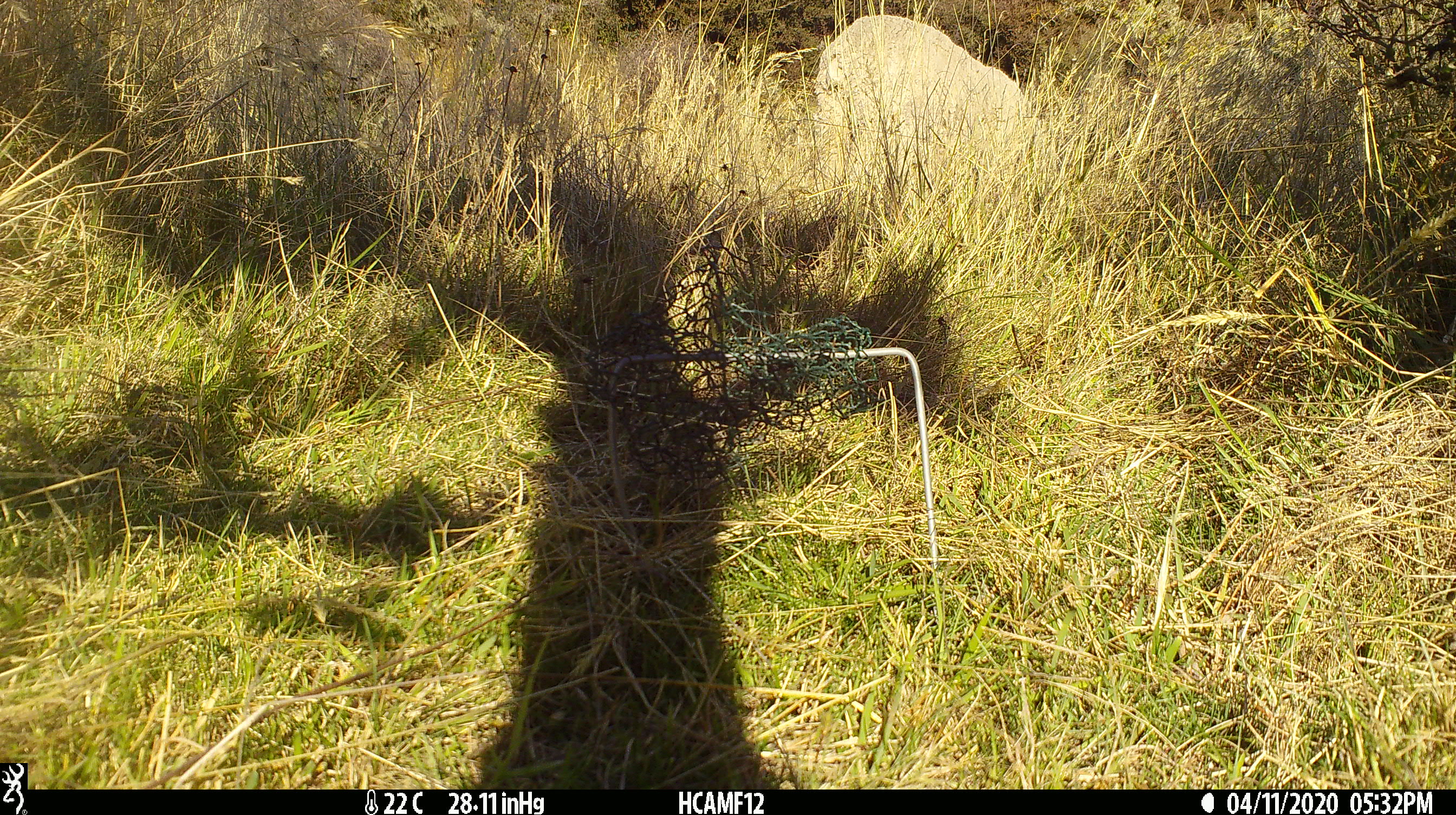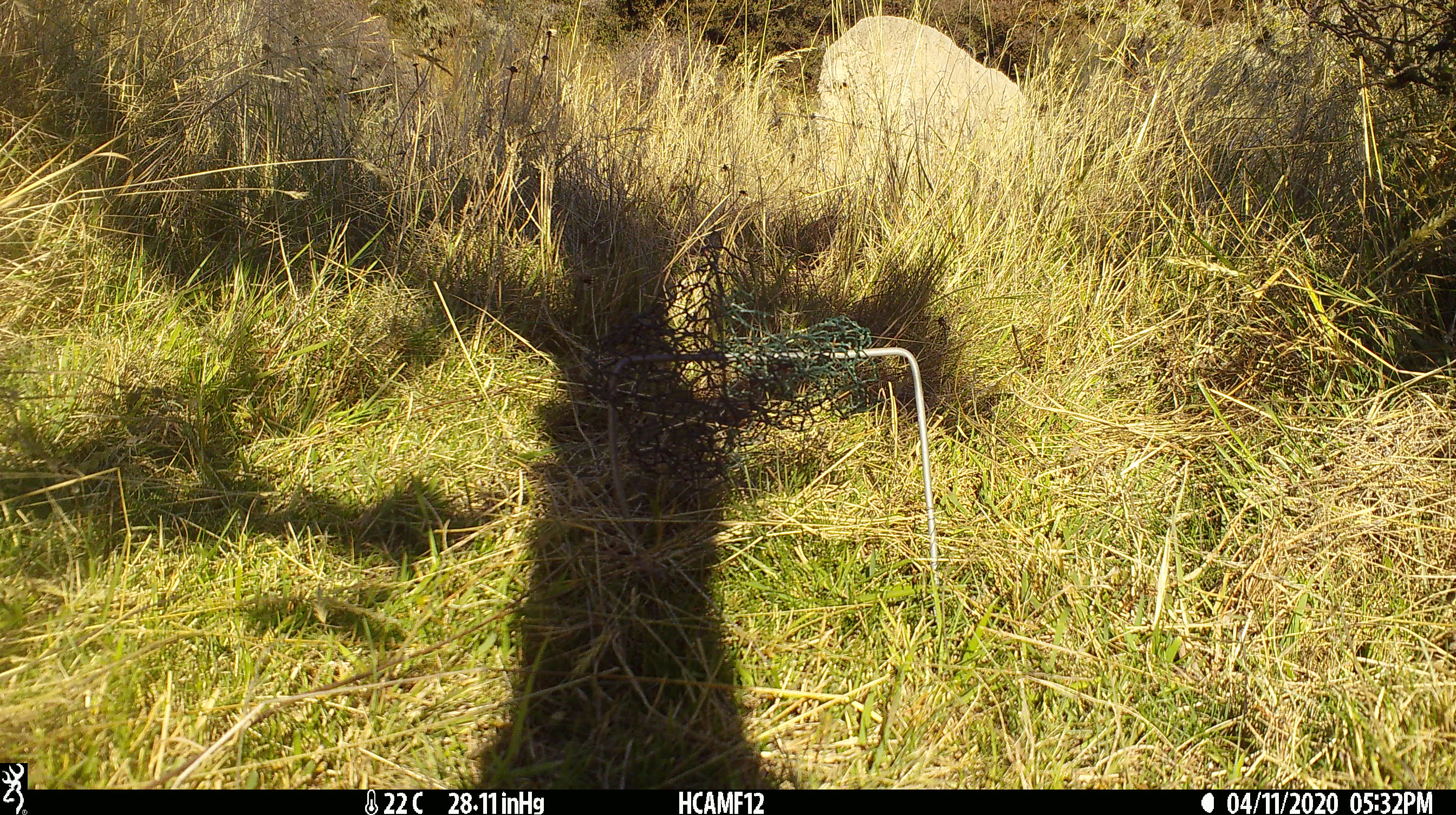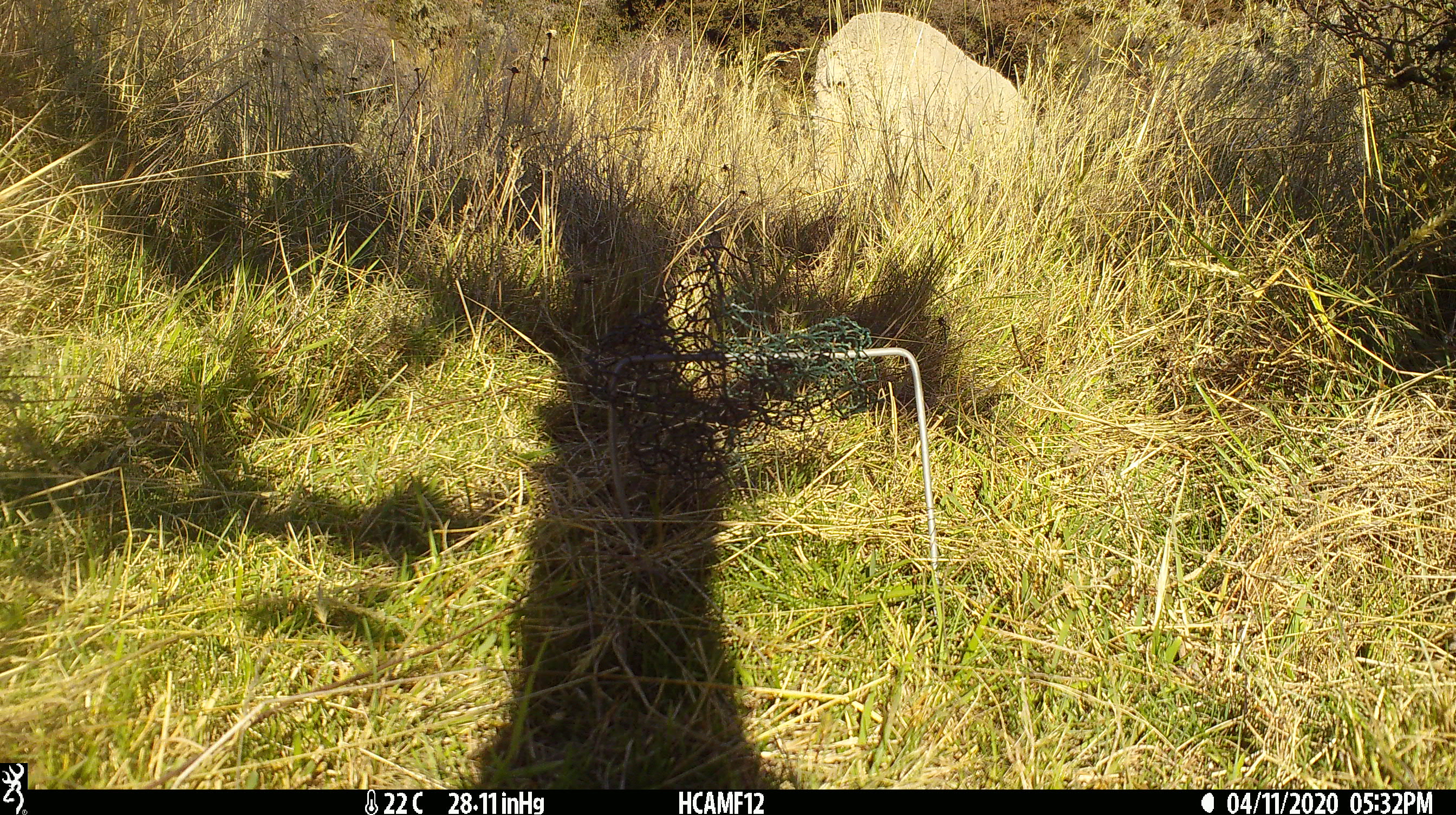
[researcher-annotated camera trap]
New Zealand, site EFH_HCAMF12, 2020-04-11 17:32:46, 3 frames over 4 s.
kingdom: Animalia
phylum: Chordata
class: Mammalia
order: Artiodactyla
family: Bovidae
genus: Ovis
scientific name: Ovis aries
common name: domestic sheep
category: sheep